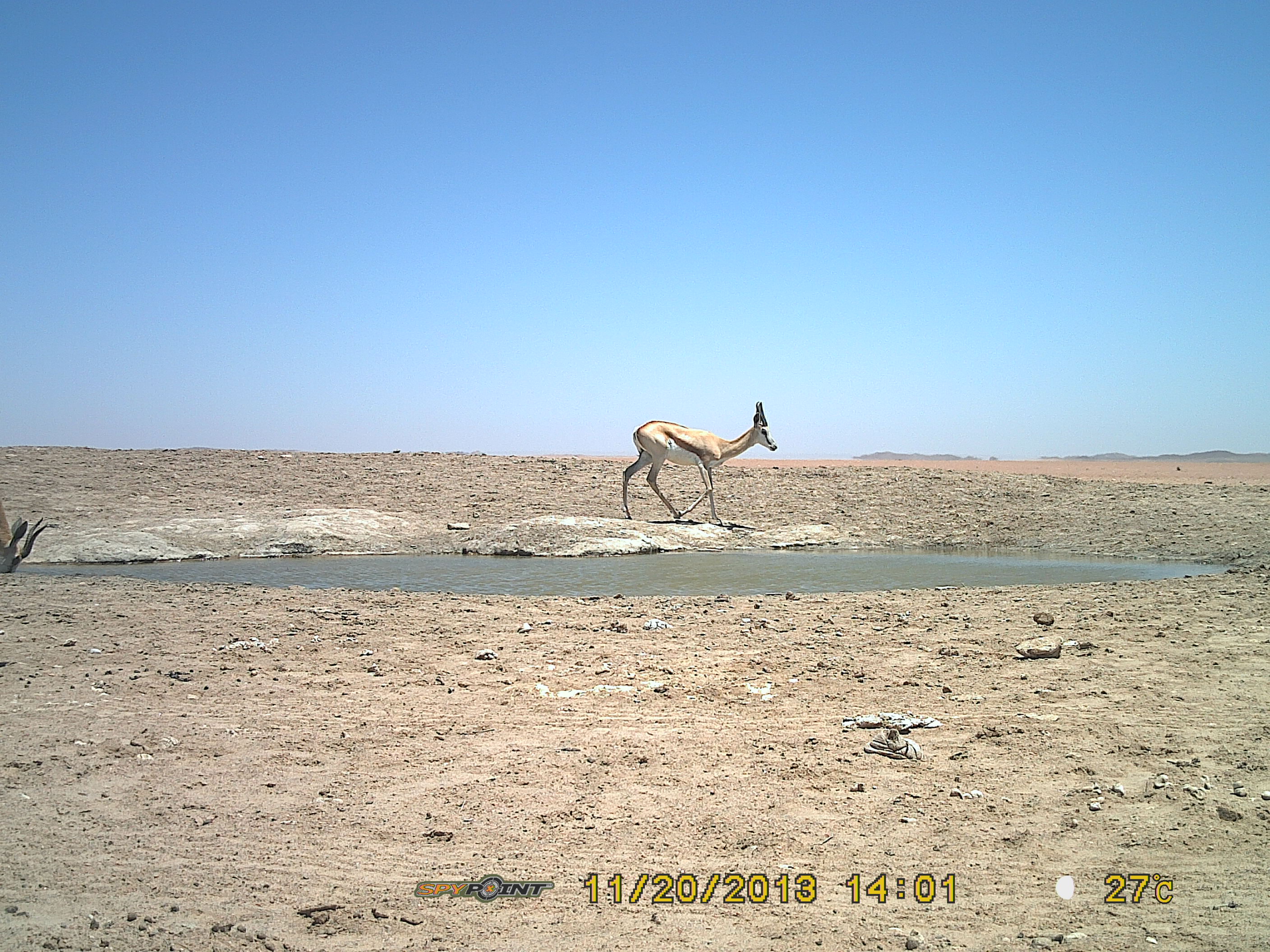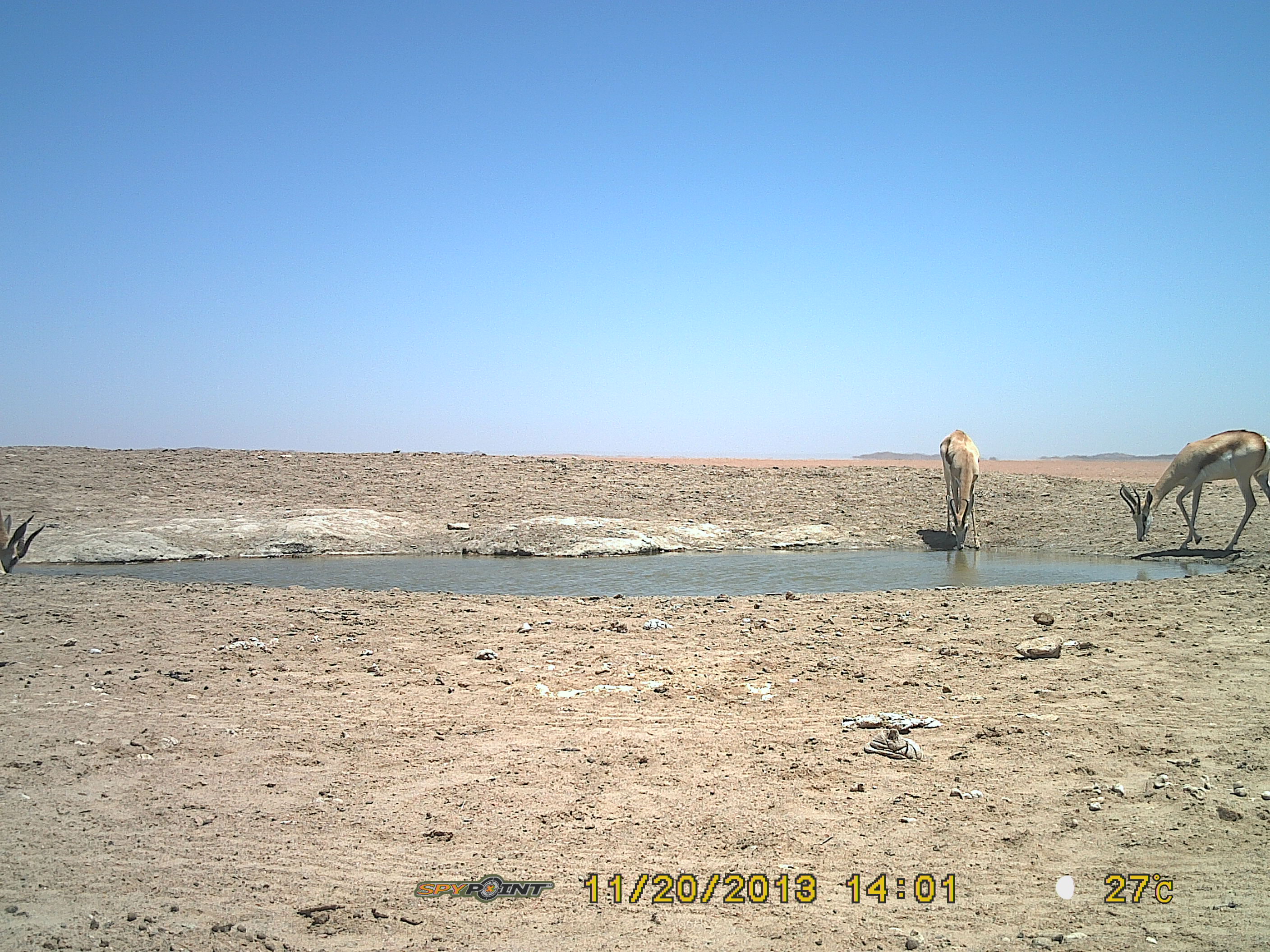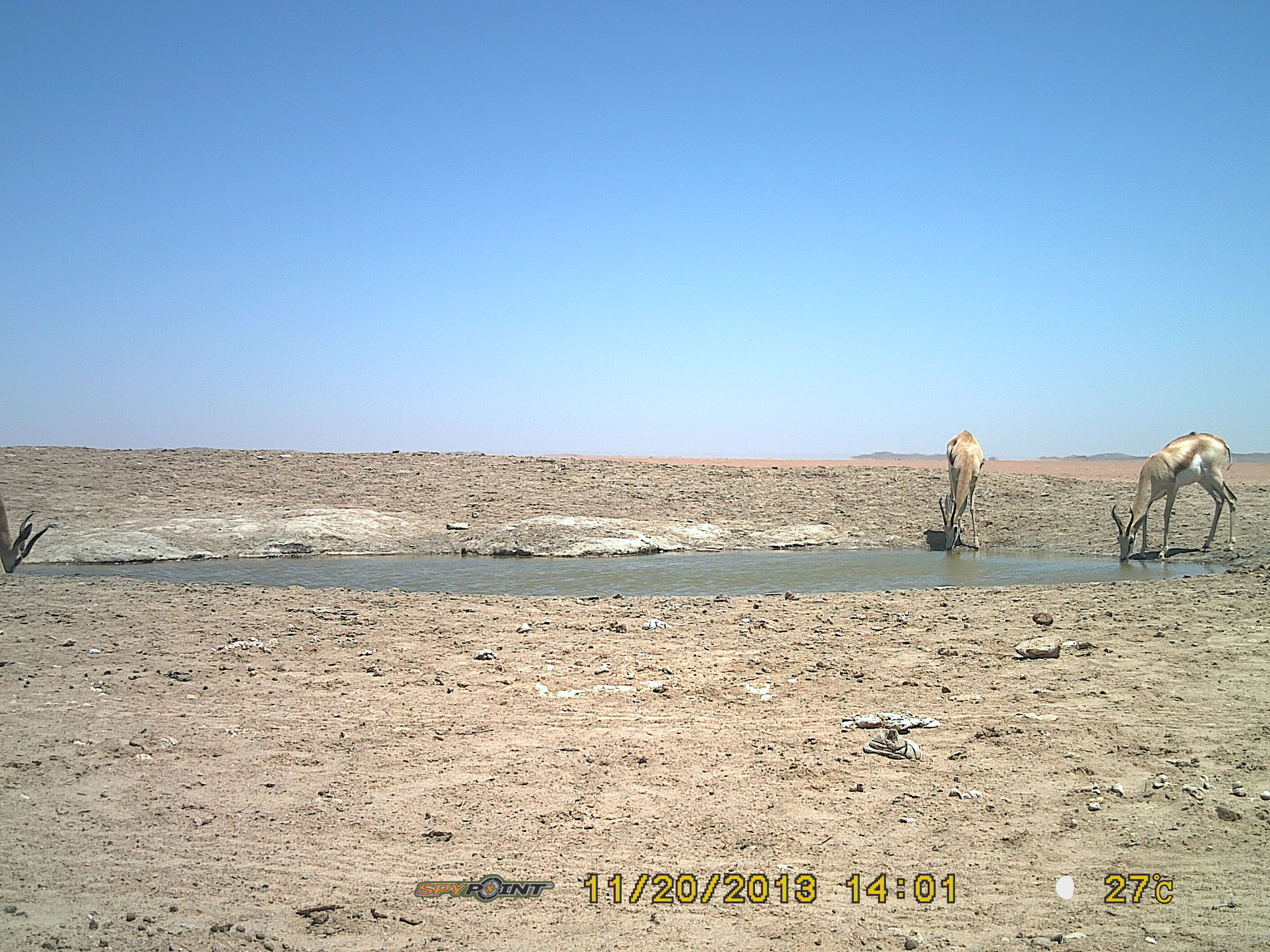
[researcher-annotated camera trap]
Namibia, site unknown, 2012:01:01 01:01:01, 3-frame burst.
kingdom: Animalia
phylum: Chordata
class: Mammalia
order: Artiodactyla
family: Bovidae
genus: Antidorcas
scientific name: Antidorcas marsupialis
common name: springbok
Antidorcas marsupialis (springbok).